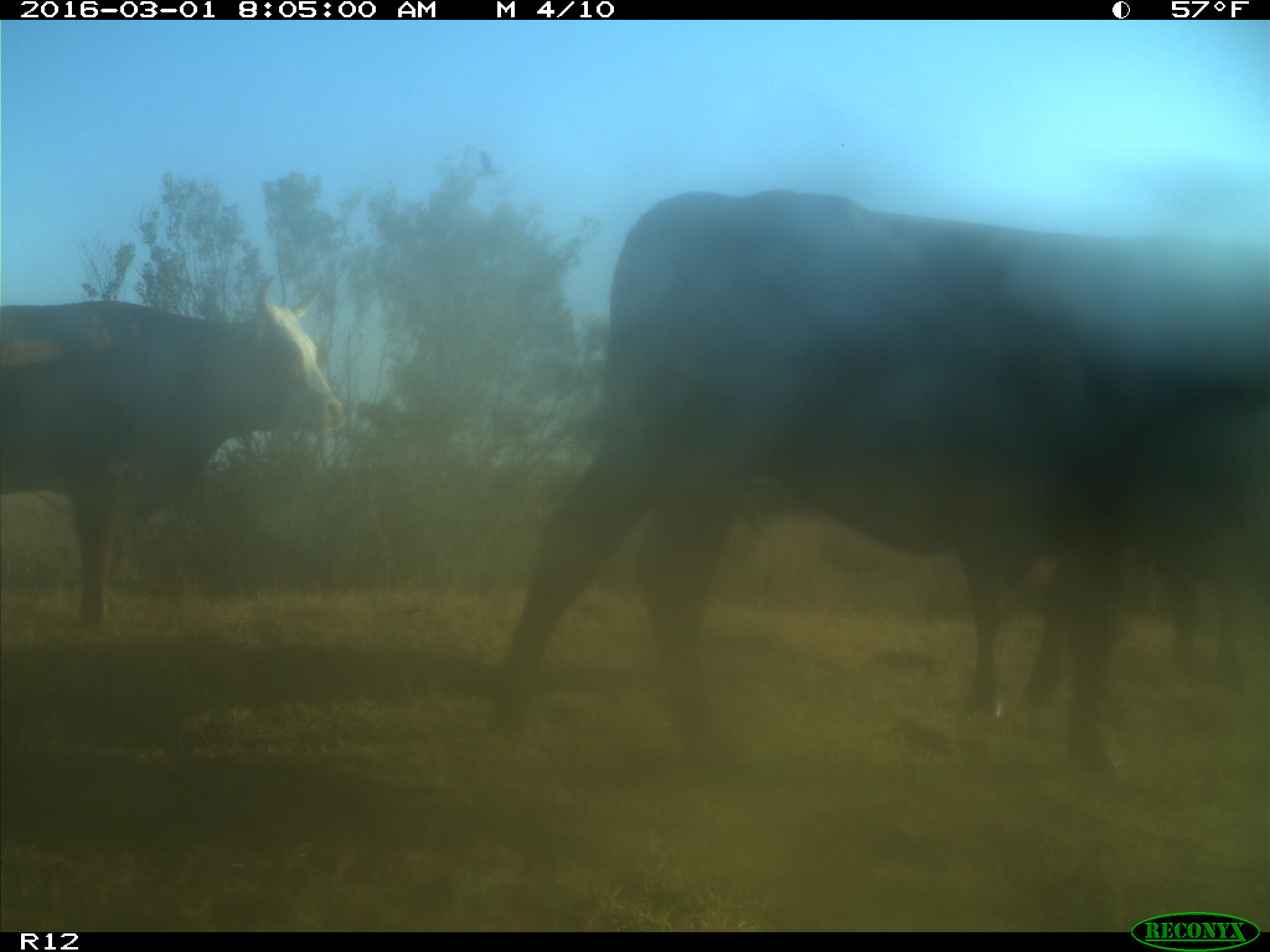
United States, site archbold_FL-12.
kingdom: Animalia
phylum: Chordata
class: Mammalia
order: Artiodactyla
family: Bovidae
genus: Bos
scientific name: Bos taurus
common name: domestic cow